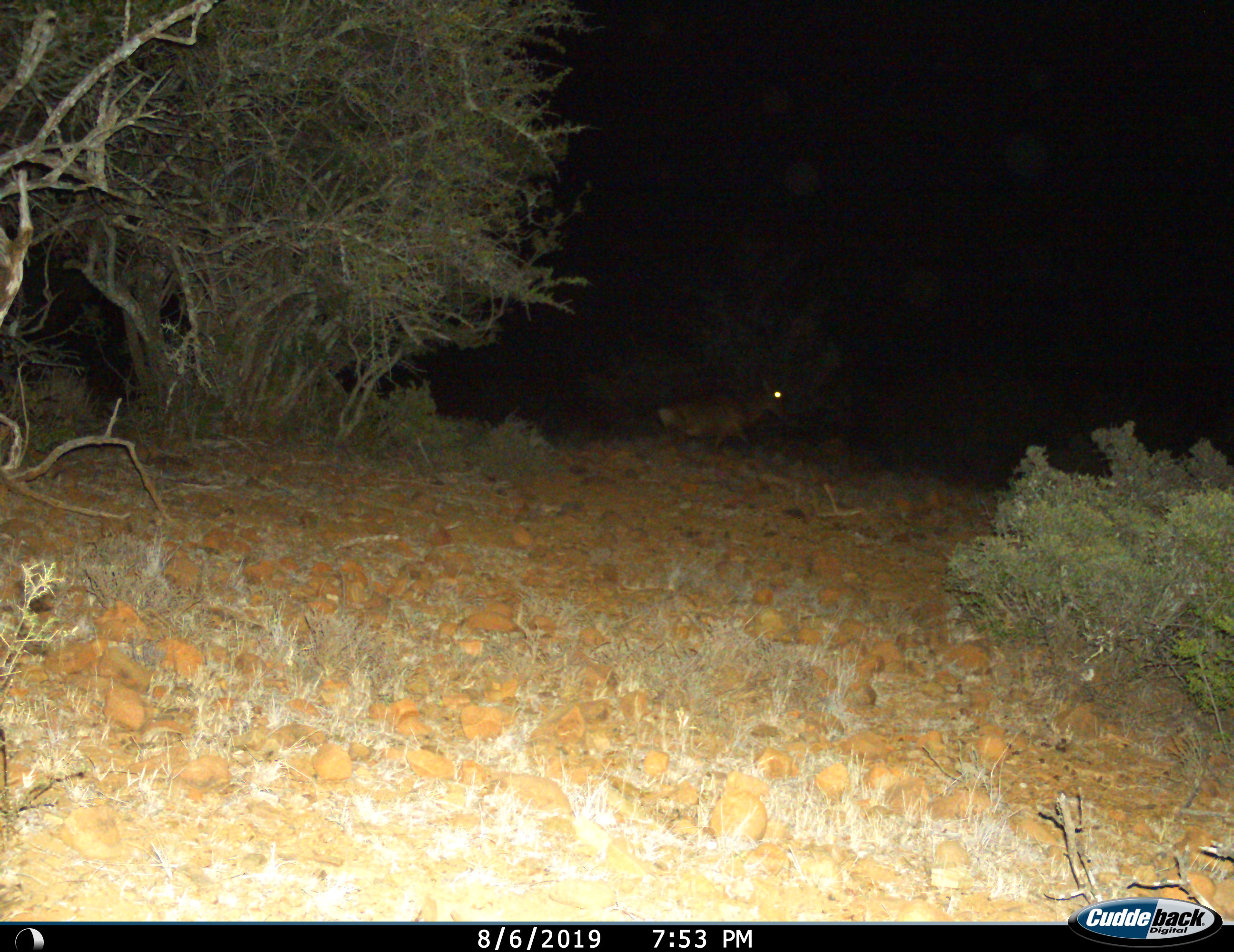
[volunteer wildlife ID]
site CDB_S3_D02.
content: unidentified animal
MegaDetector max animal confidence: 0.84